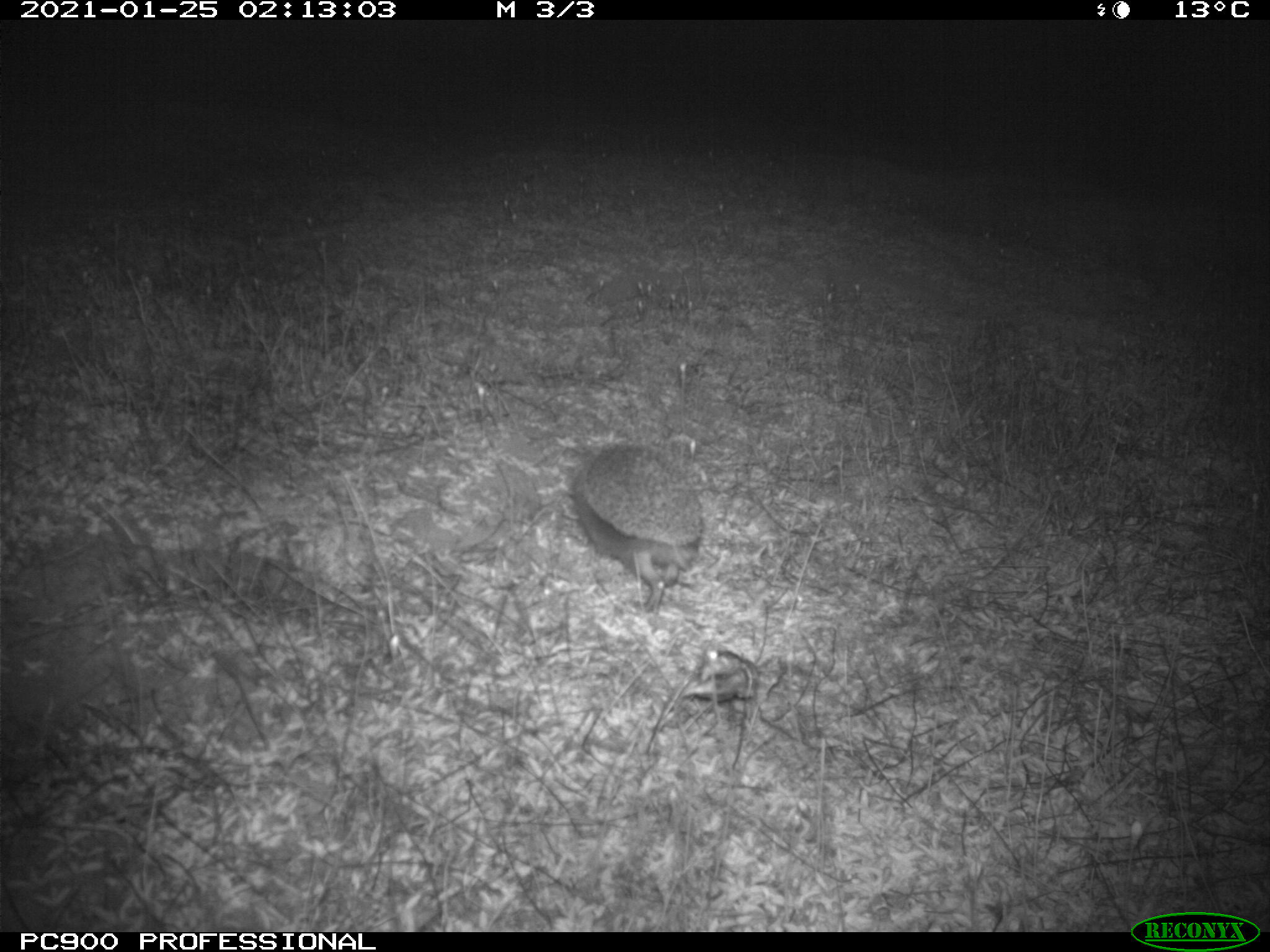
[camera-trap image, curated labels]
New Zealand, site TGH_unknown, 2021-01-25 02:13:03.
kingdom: Animalia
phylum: Chordata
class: Mammalia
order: Eulipotyphla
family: Erinaceidae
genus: Erinaceus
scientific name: Erinaceus europaeus europaeus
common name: european hedgehog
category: hedgehog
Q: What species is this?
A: Hedgehog (european hedgehog) (Erinaceus europaeus europaeus).